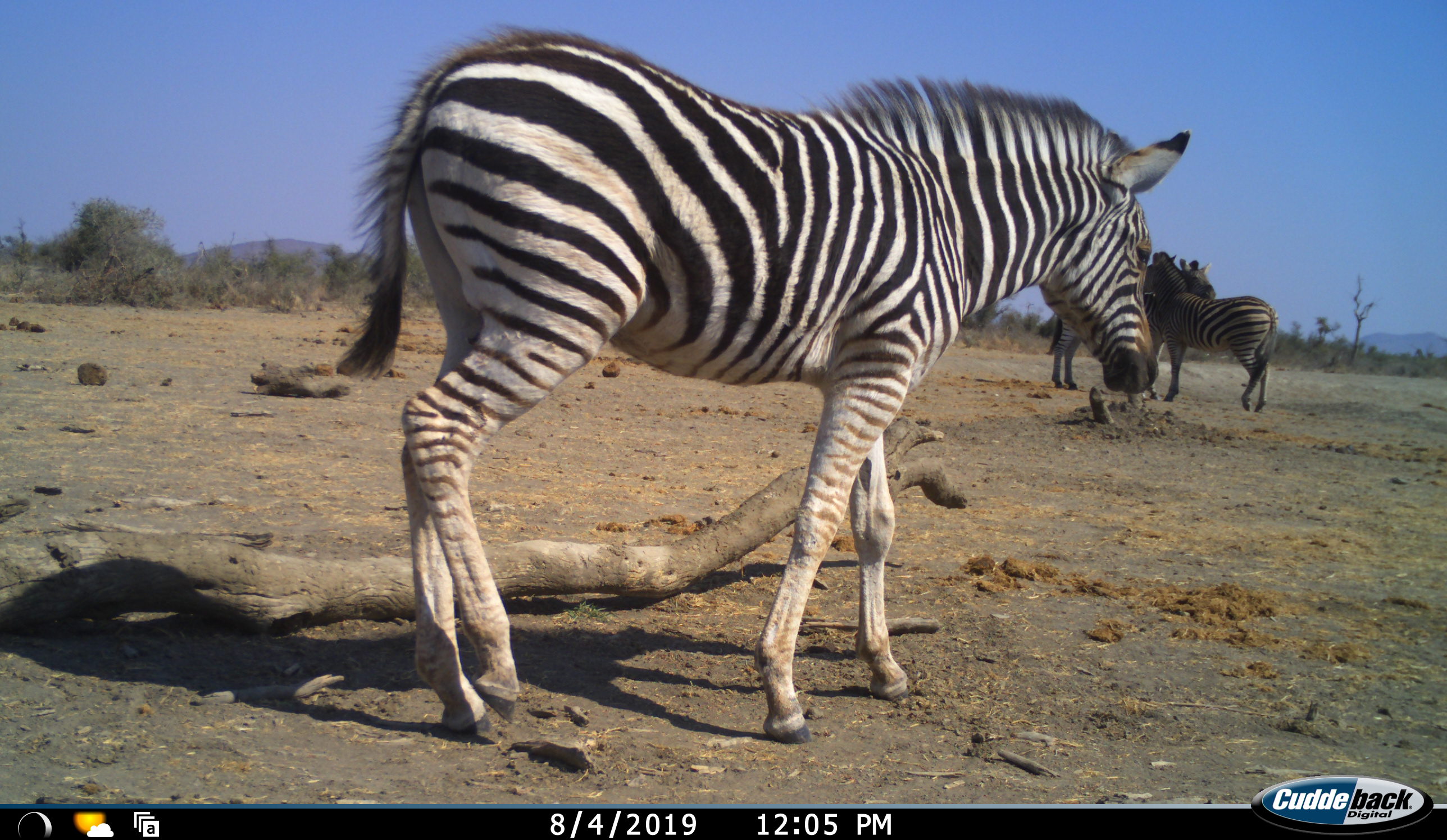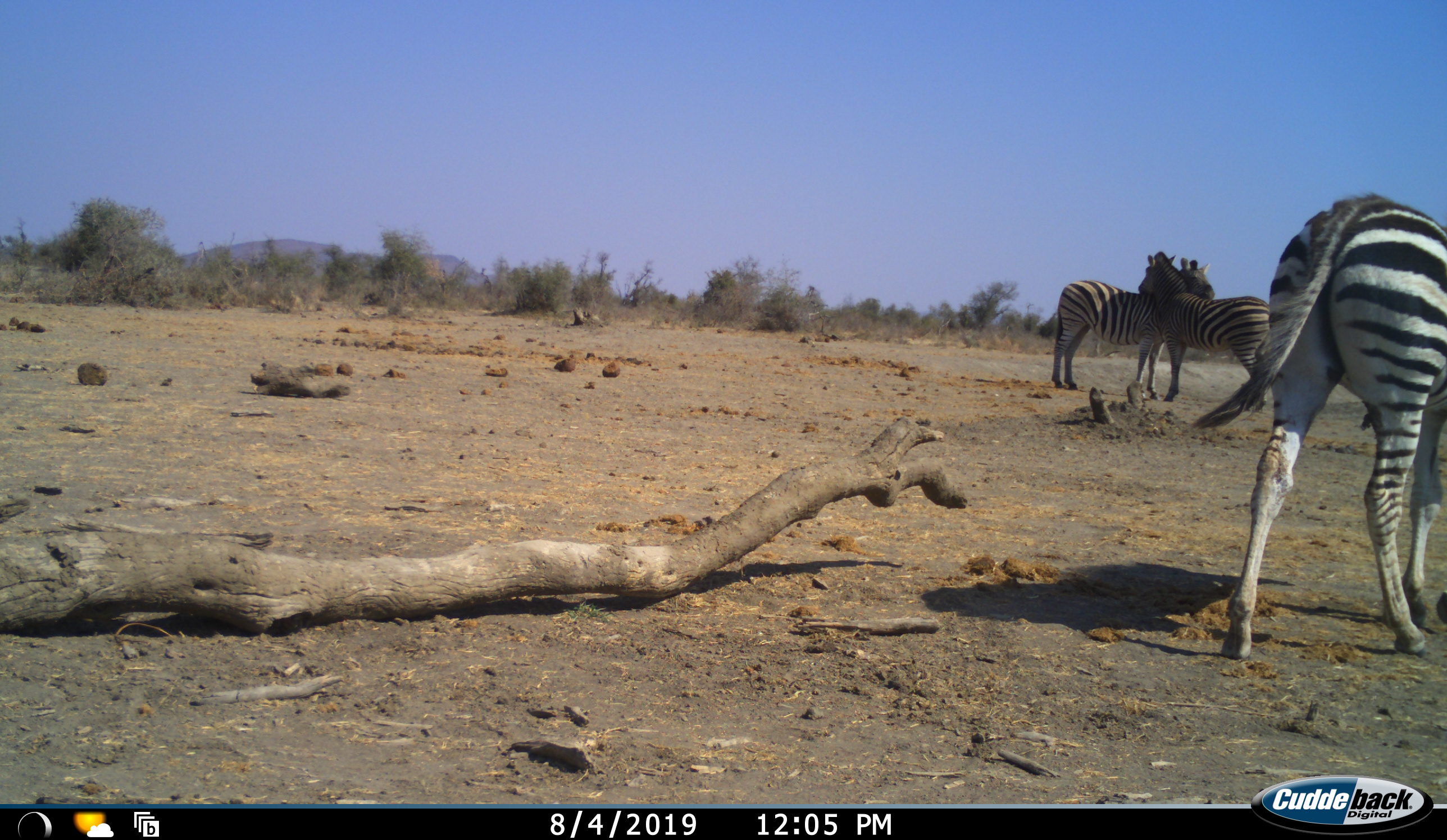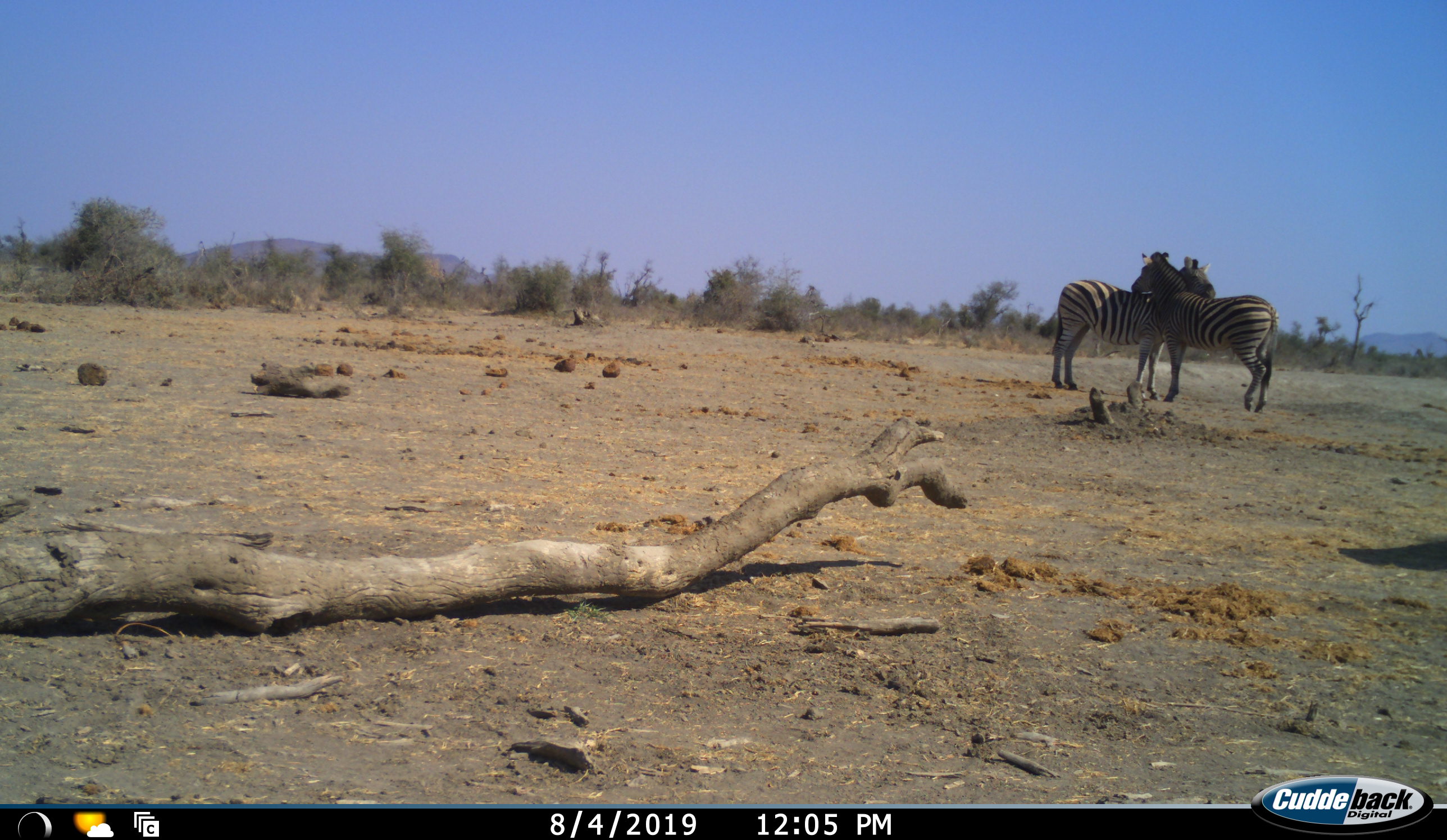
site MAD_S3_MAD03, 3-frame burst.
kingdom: Animalia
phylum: Chordata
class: Mammalia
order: Perissodactyla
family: Equidae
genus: Equus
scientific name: Equus quagga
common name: plains zebra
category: zebraplains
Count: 3.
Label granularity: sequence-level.